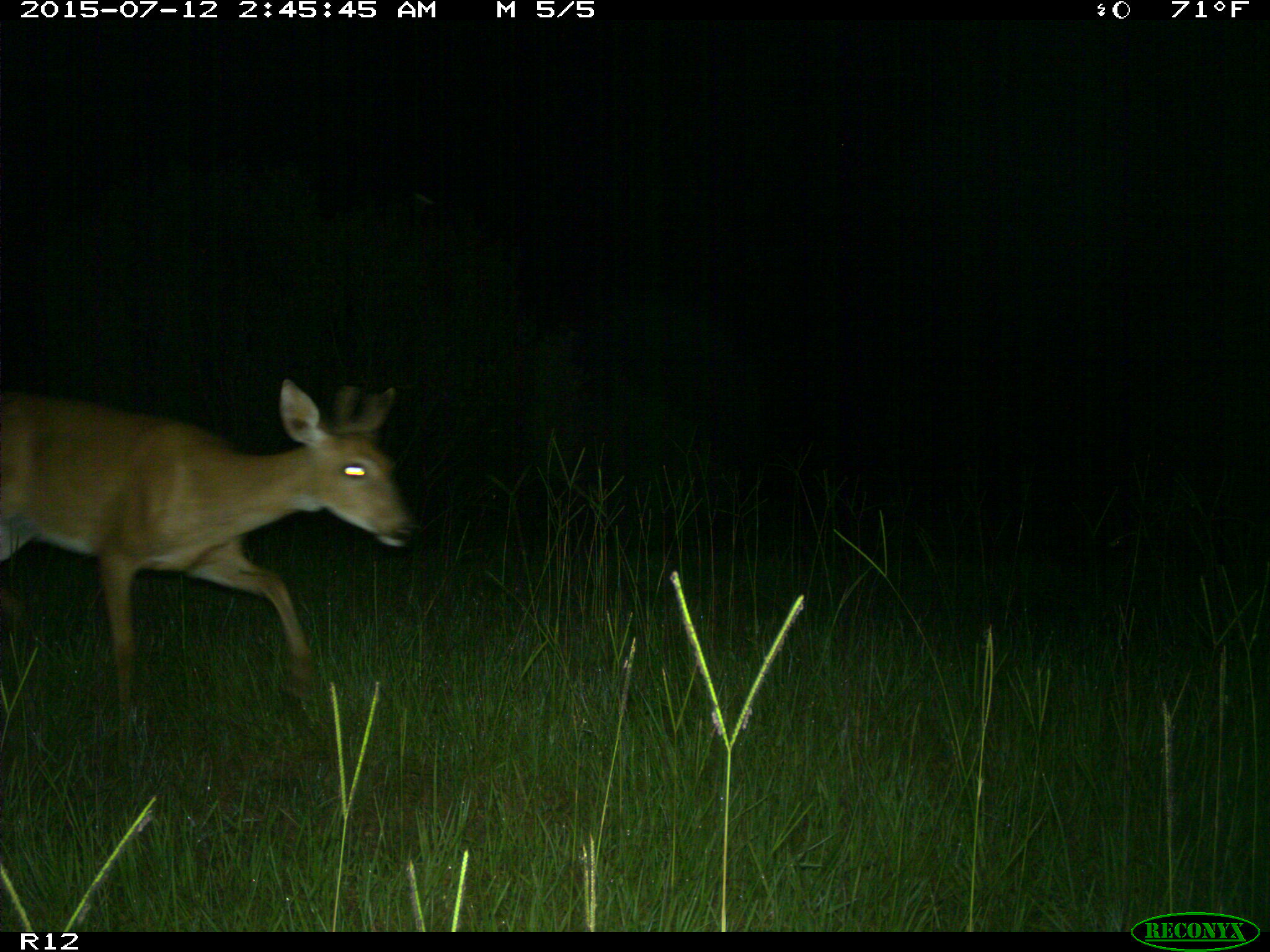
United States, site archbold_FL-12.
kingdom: Animalia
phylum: Chordata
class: Mammalia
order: Artiodactyla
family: Cervidae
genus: Odocoileus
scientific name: Odocoileus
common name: deer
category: unidentified deer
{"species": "unidentified deer (deer) (Odocoileus)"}